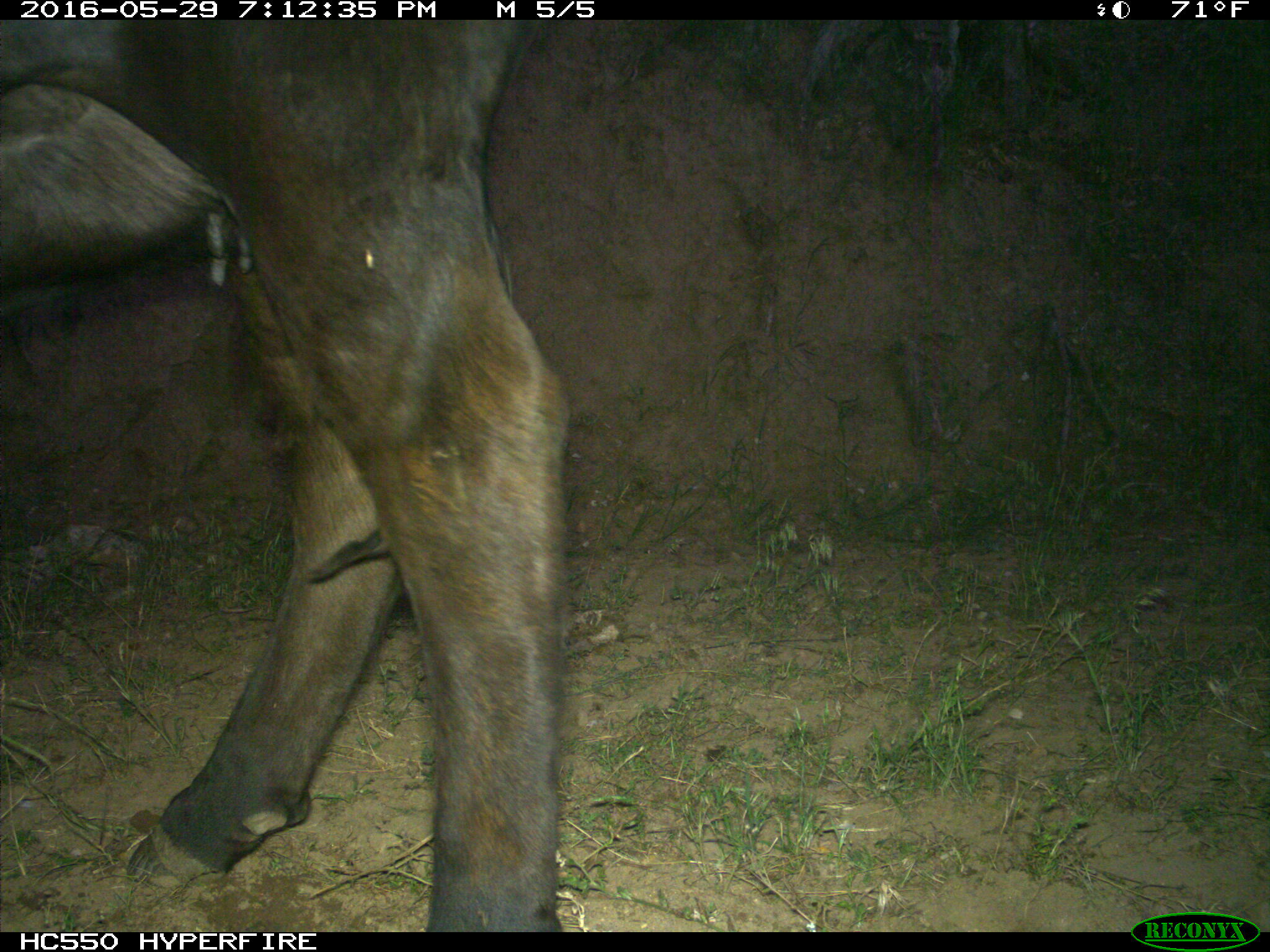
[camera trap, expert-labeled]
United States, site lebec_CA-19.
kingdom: Animalia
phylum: Chordata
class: Mammalia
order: Artiodactyla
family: Bovidae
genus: Bos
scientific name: Bos taurus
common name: domestic cow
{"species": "Bos taurus (domestic cow)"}